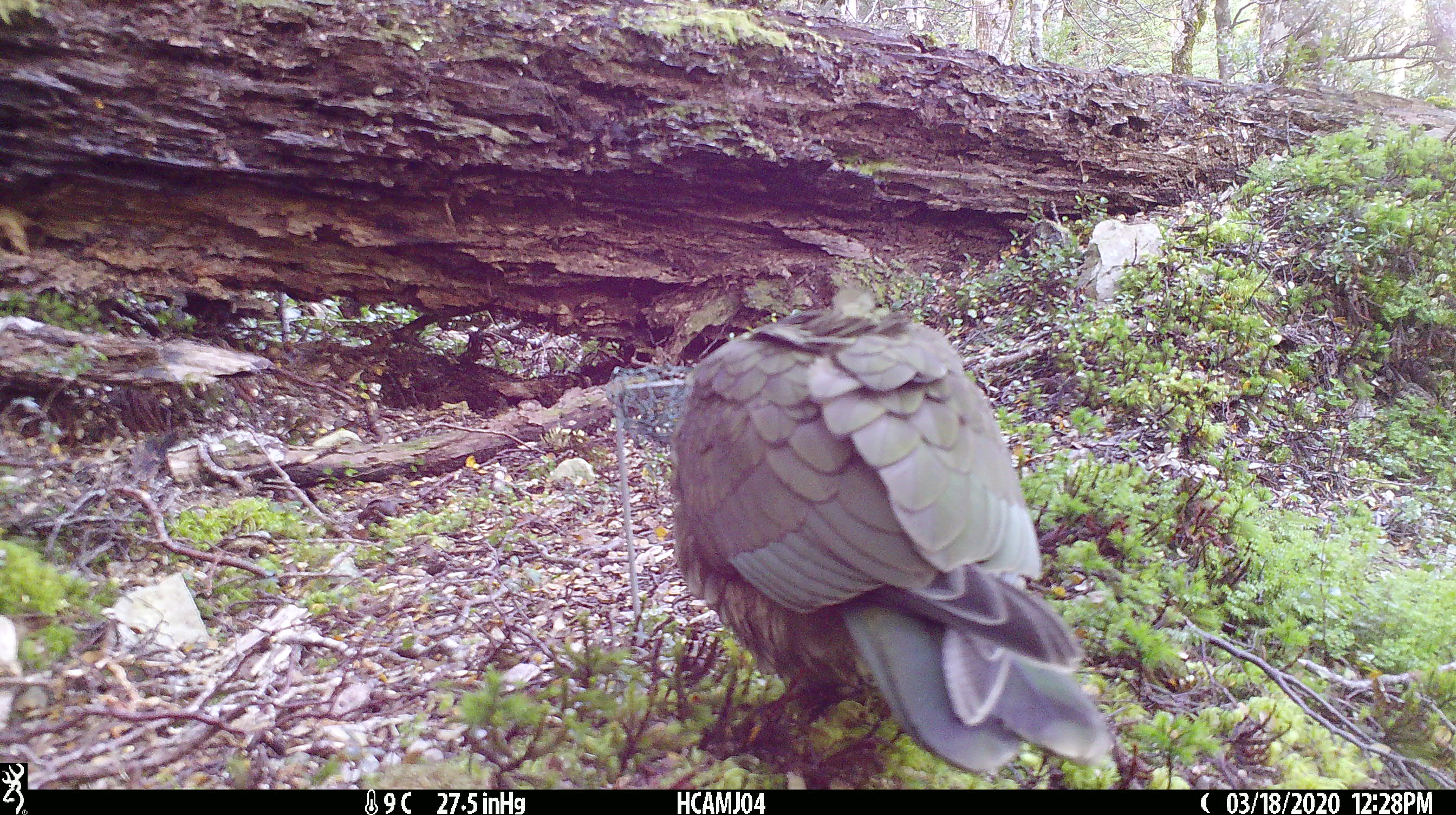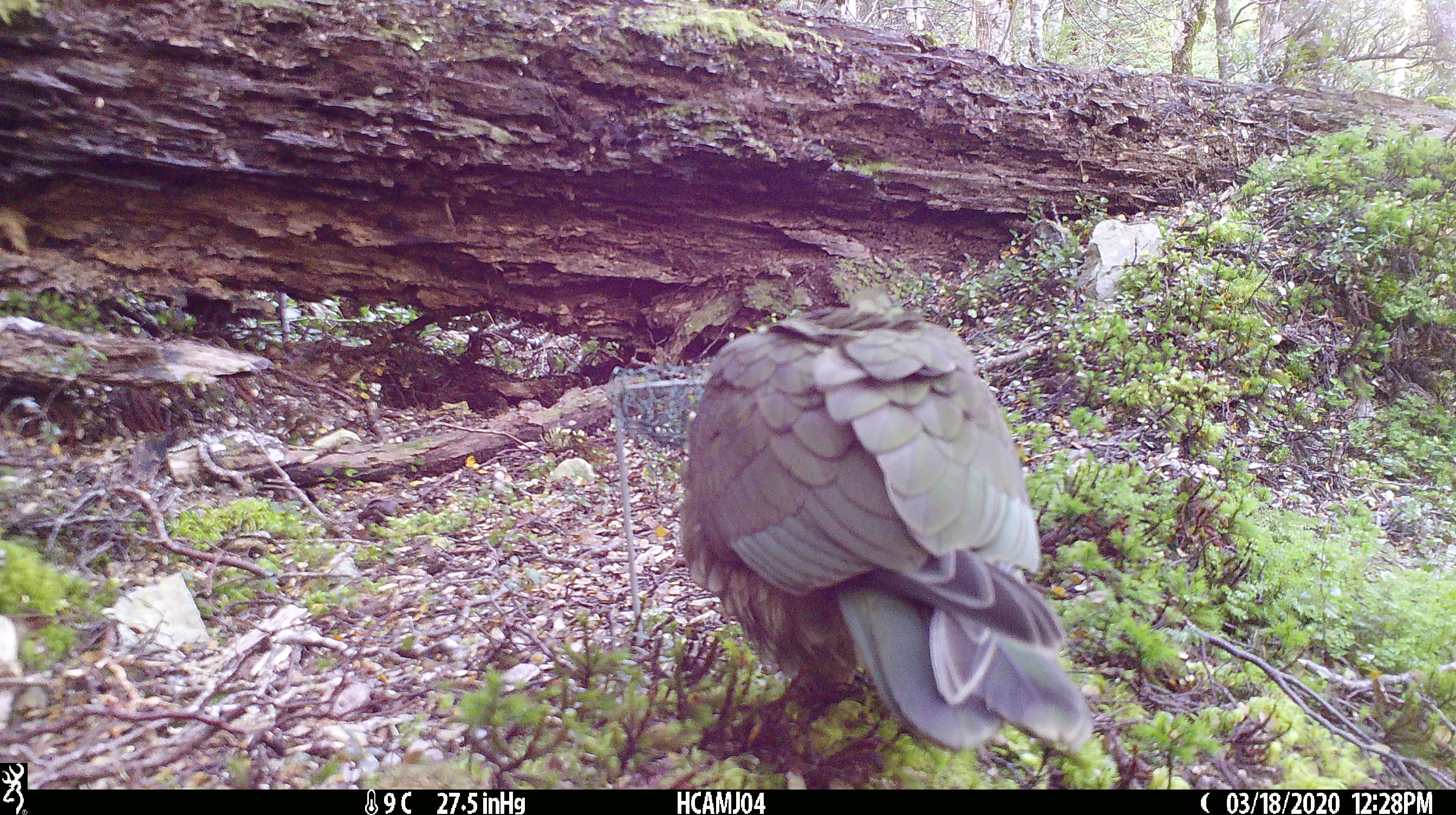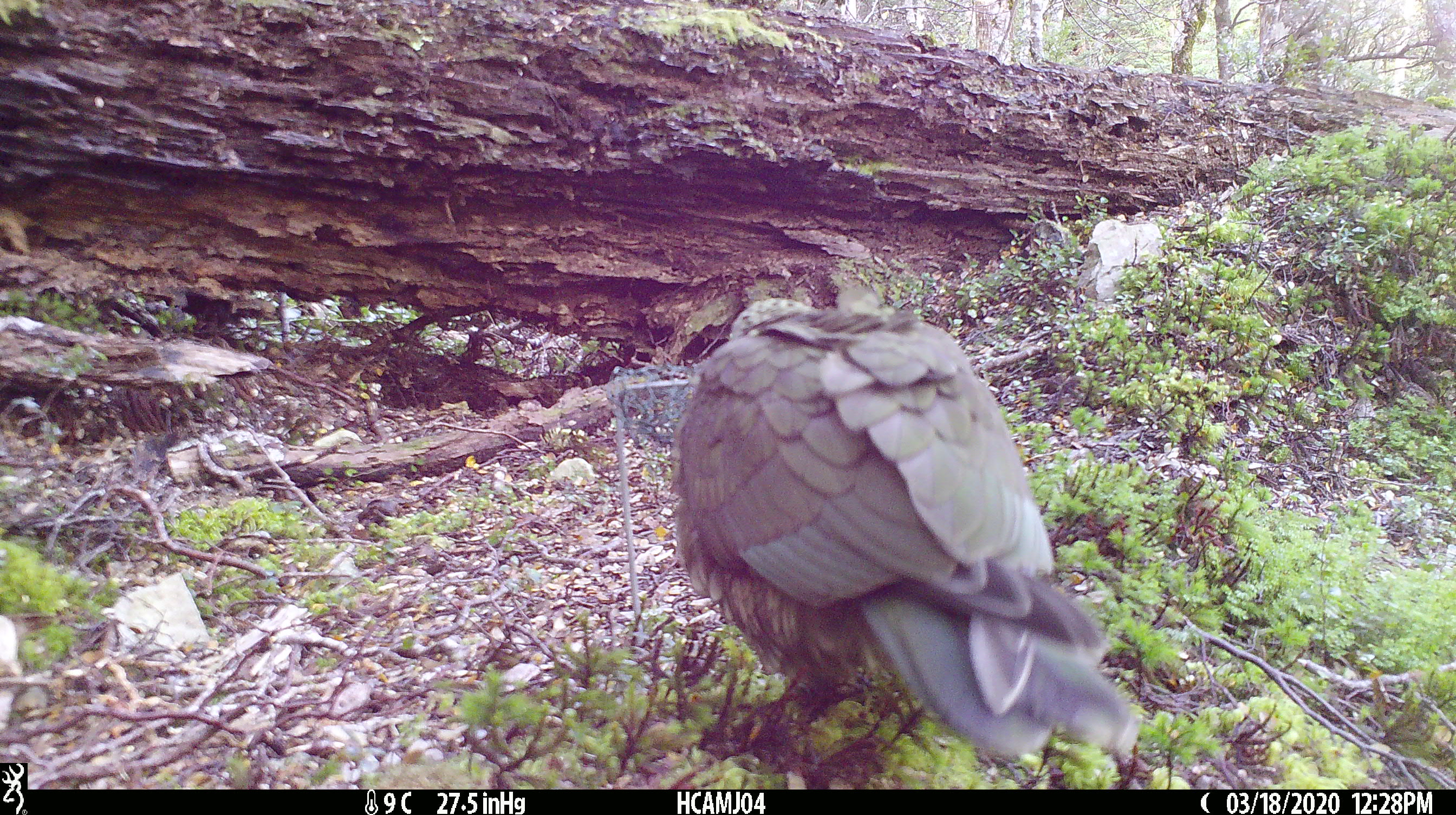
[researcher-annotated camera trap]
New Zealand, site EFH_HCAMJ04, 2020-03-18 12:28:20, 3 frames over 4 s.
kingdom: Animalia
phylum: Chordata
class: Aves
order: Psittaciformes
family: Strigopidae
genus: Nestor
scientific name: Nestor notabilis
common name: kea